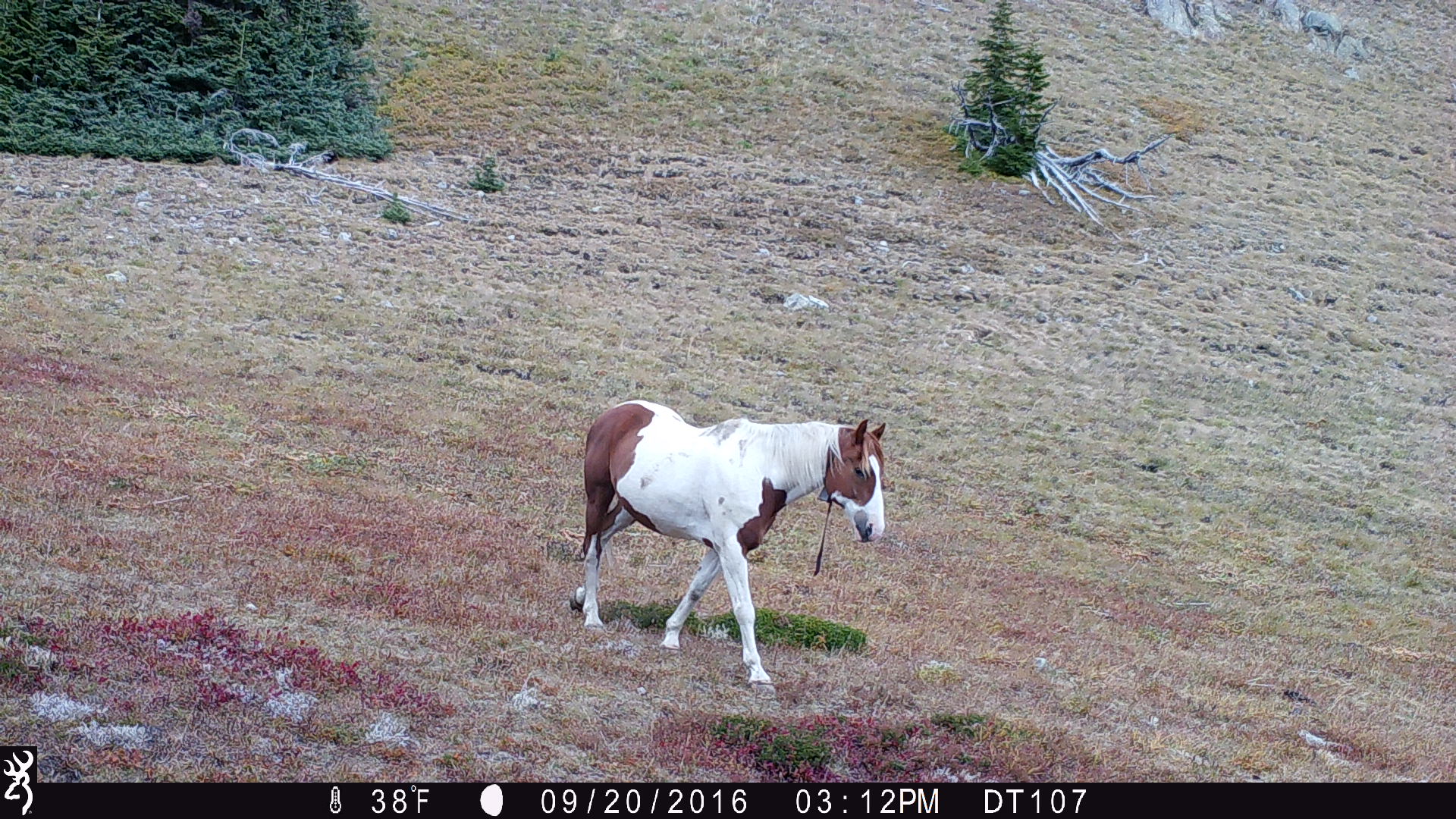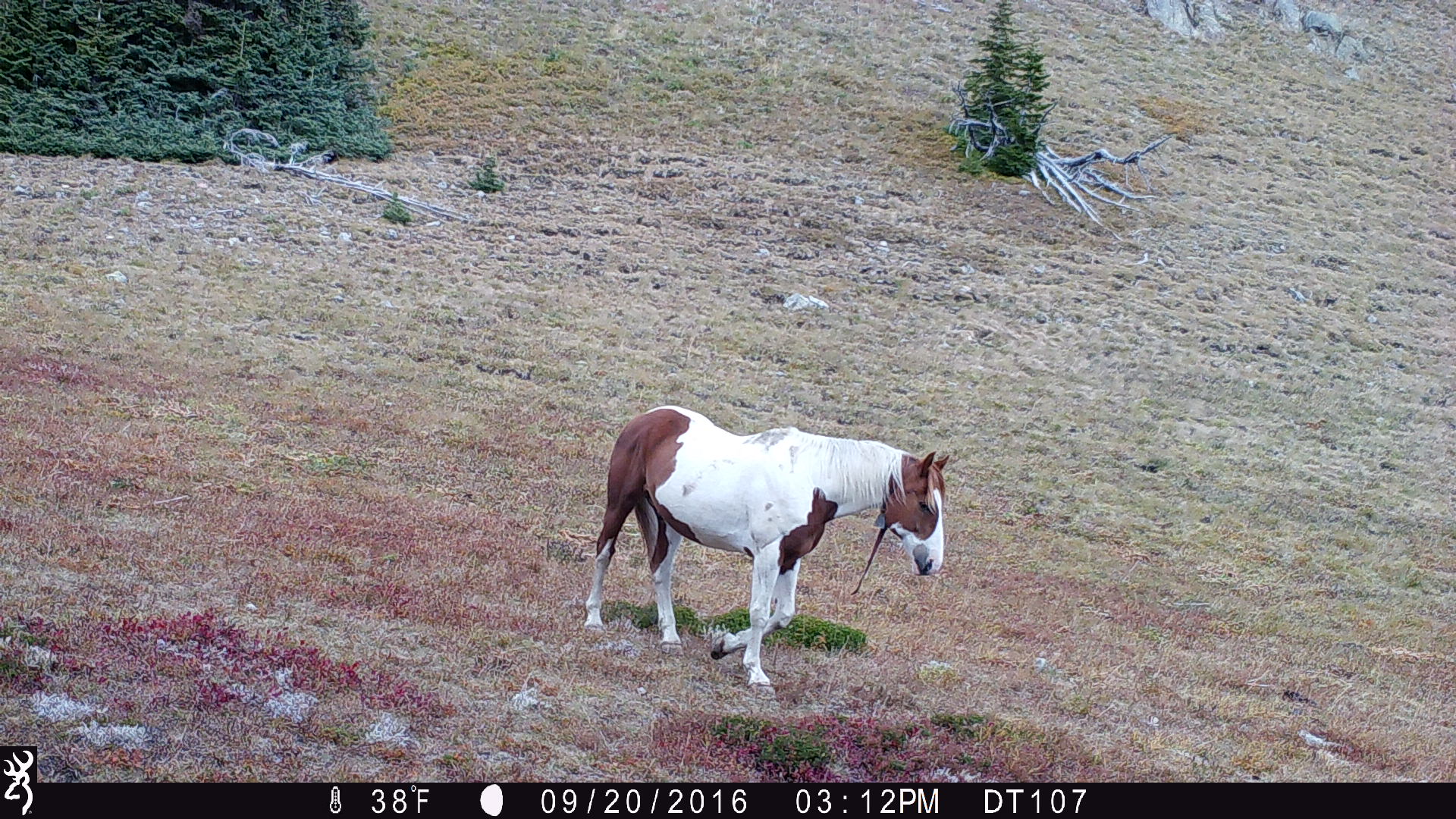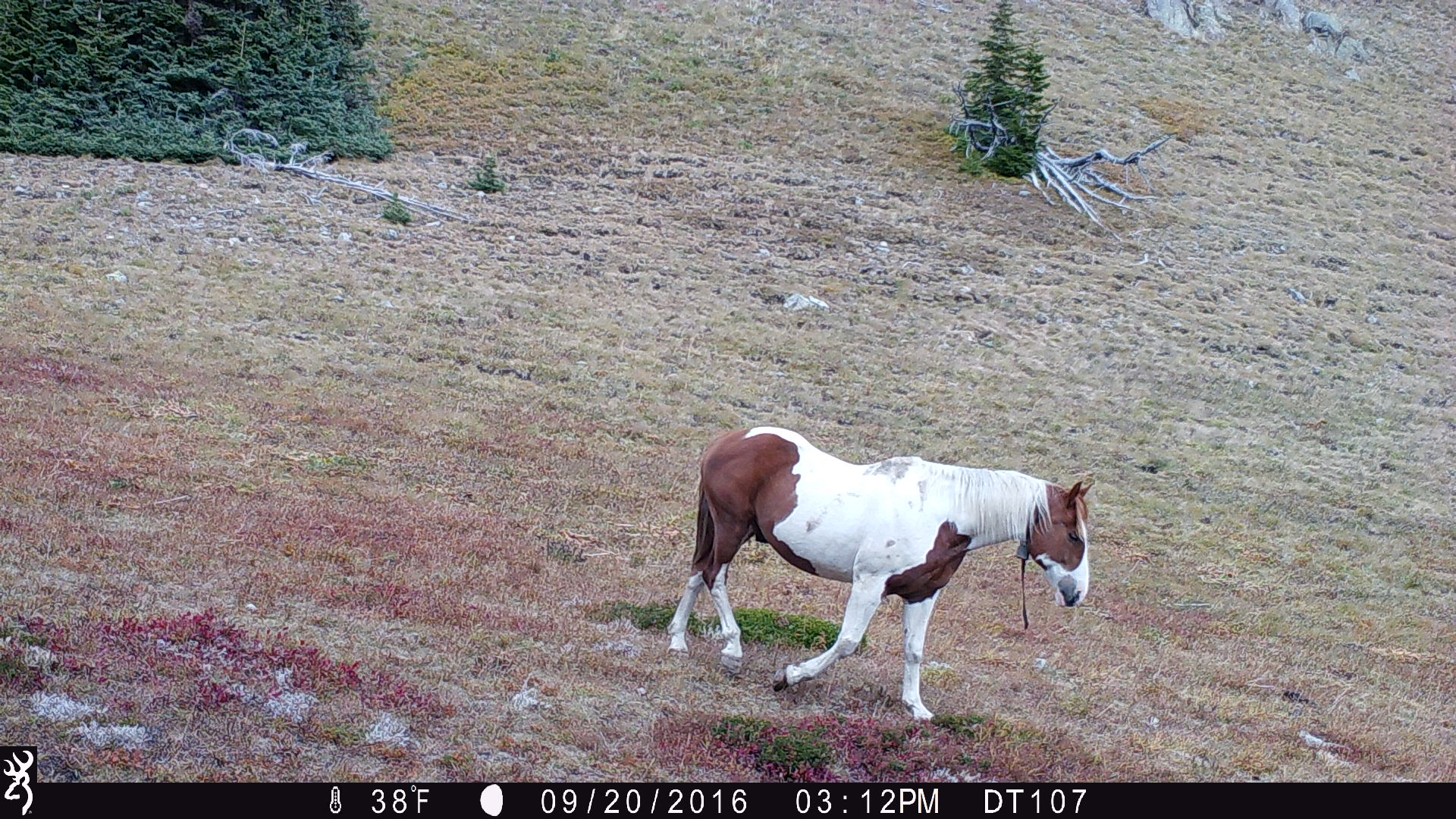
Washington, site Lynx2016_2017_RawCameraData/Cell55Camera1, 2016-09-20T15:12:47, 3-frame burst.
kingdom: Animalia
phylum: Chordata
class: Mammalia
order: Perissodactyla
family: Equidae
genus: Equus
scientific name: Equus caballus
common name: domestic horse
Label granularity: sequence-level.